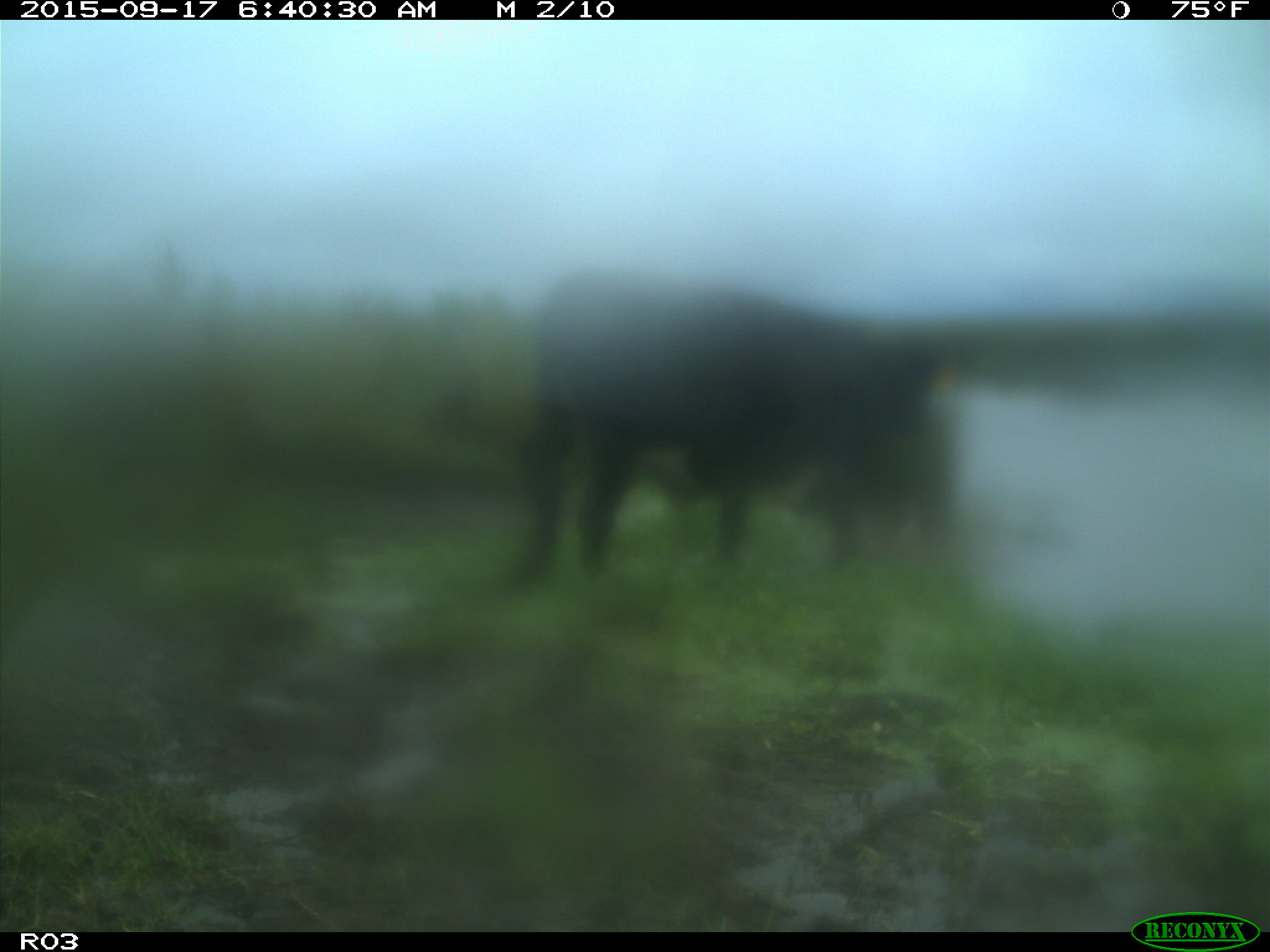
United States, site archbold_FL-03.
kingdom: Animalia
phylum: Chordata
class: Mammalia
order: Artiodactyla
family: Bovidae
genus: Bos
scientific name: Bos taurus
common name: domestic cow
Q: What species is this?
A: Bos taurus (domestic cow).